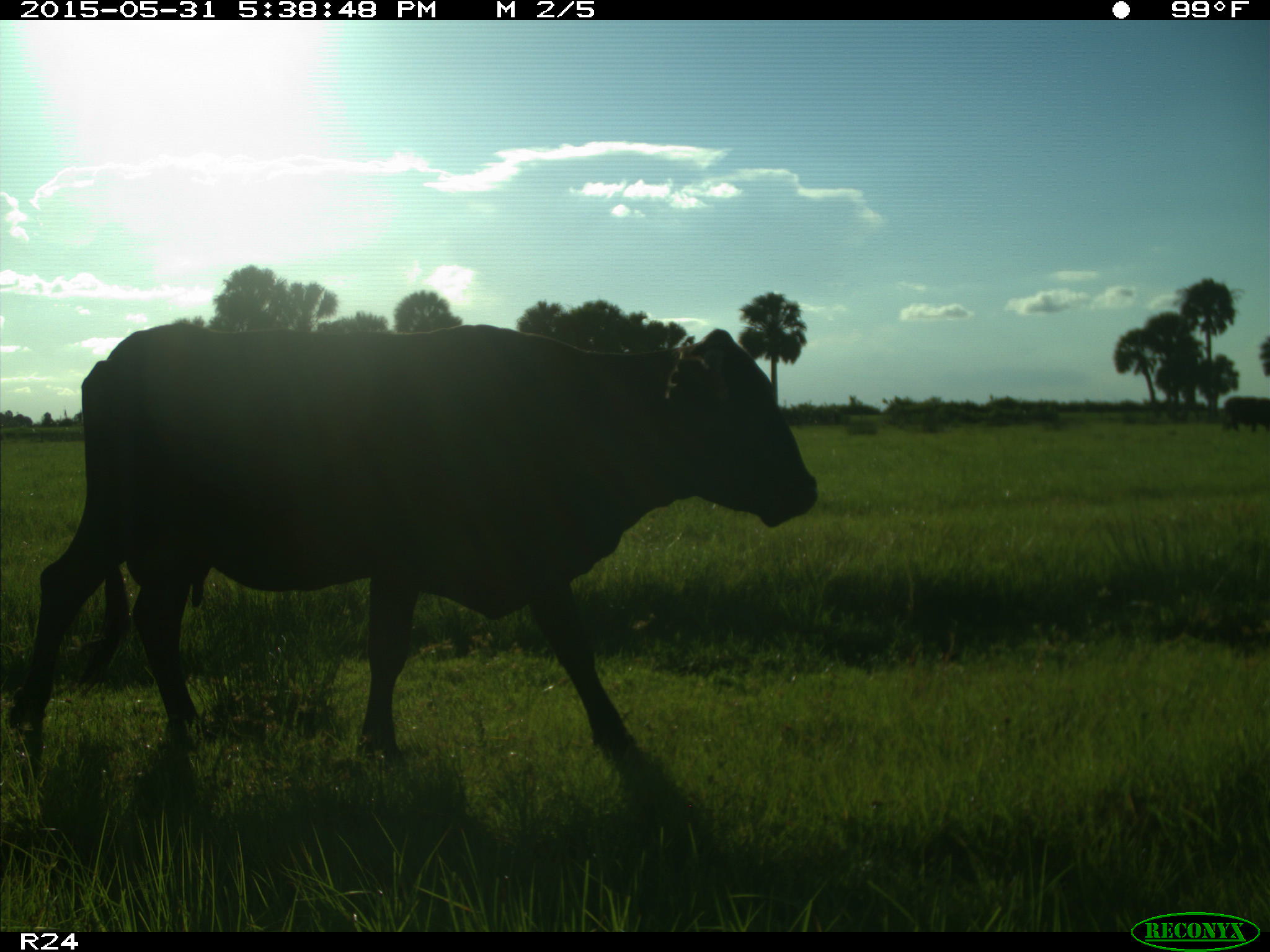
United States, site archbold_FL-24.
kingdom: Animalia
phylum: Chordata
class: Mammalia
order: Artiodactyla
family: Bovidae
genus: Bos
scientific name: Bos taurus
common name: domestic cow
Bos taurus (domestic cow).